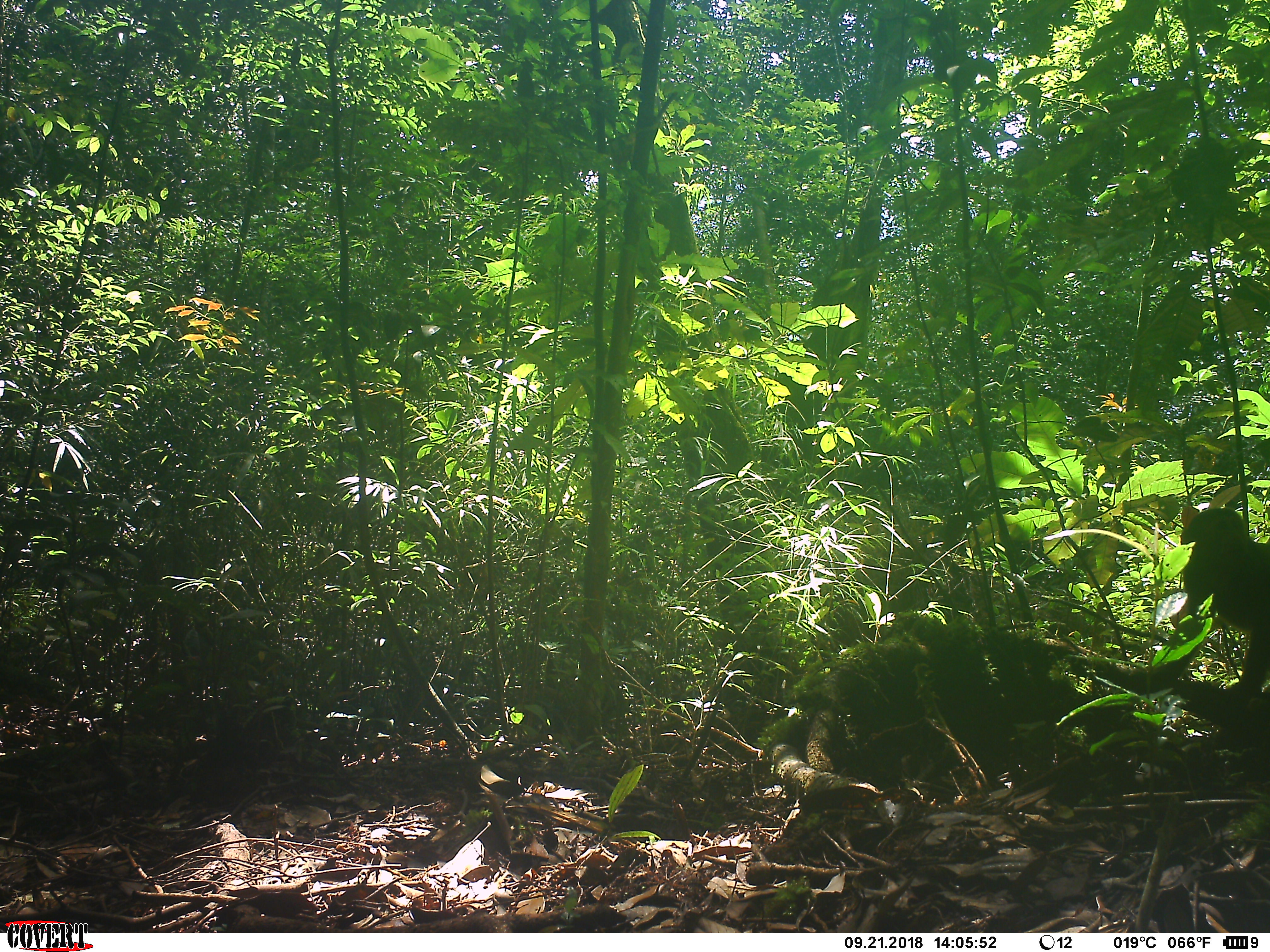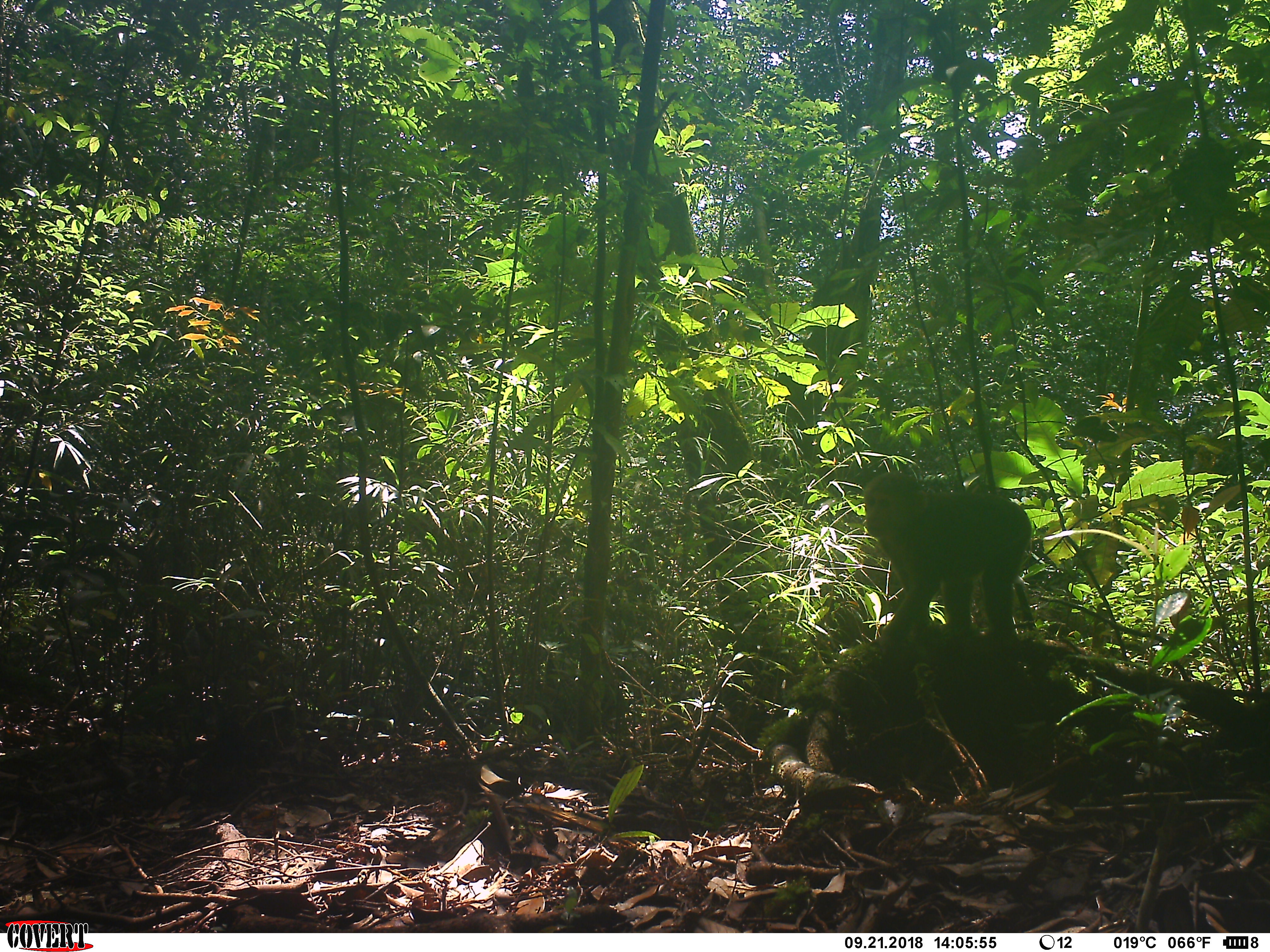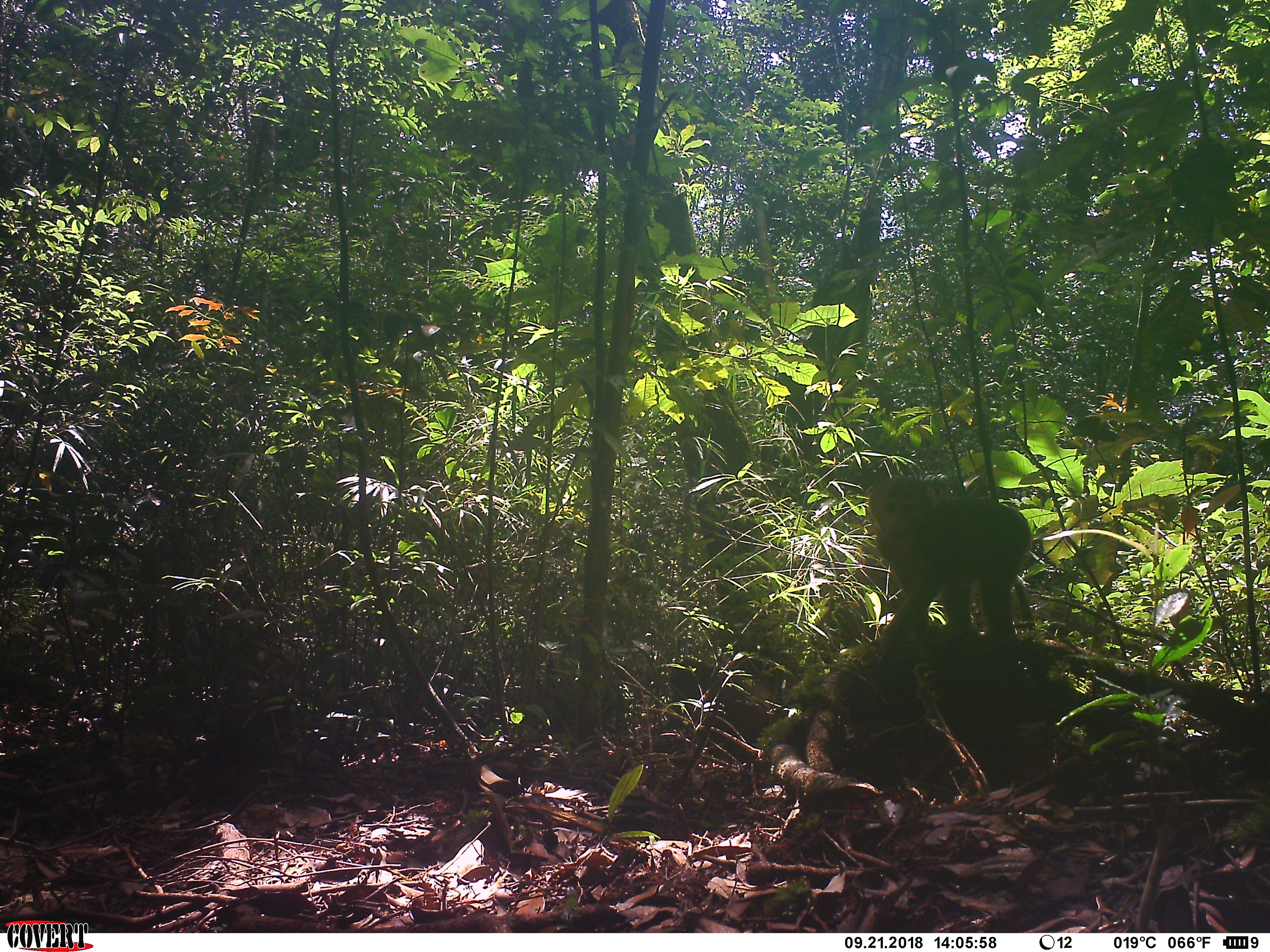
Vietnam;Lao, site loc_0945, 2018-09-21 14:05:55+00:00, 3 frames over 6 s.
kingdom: Animalia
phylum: Chordata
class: Mammalia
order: Primates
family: Cercopithecidae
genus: Macaca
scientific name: Macaca arctoides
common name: stump-tailed macaque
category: stump tailed macaque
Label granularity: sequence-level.